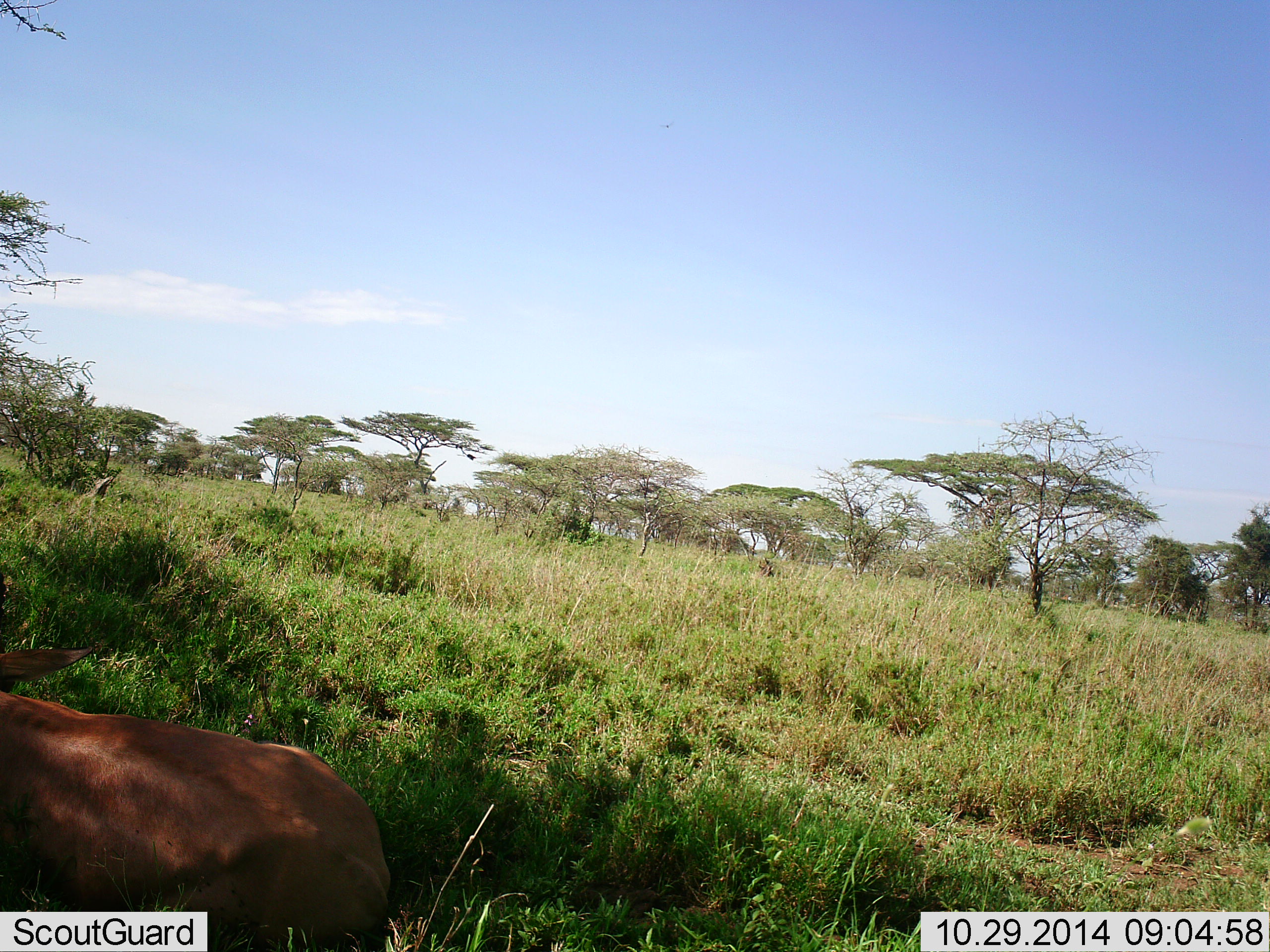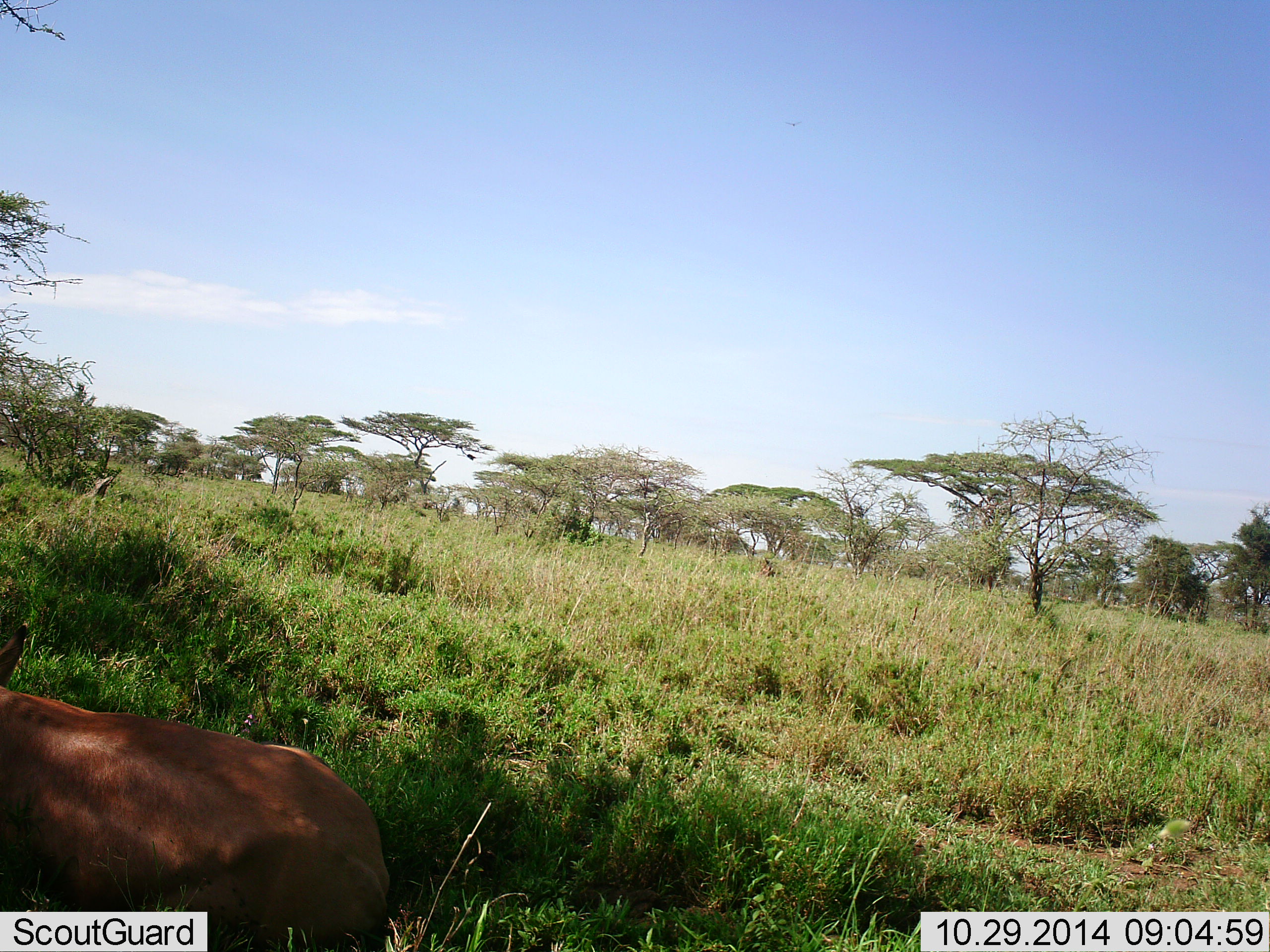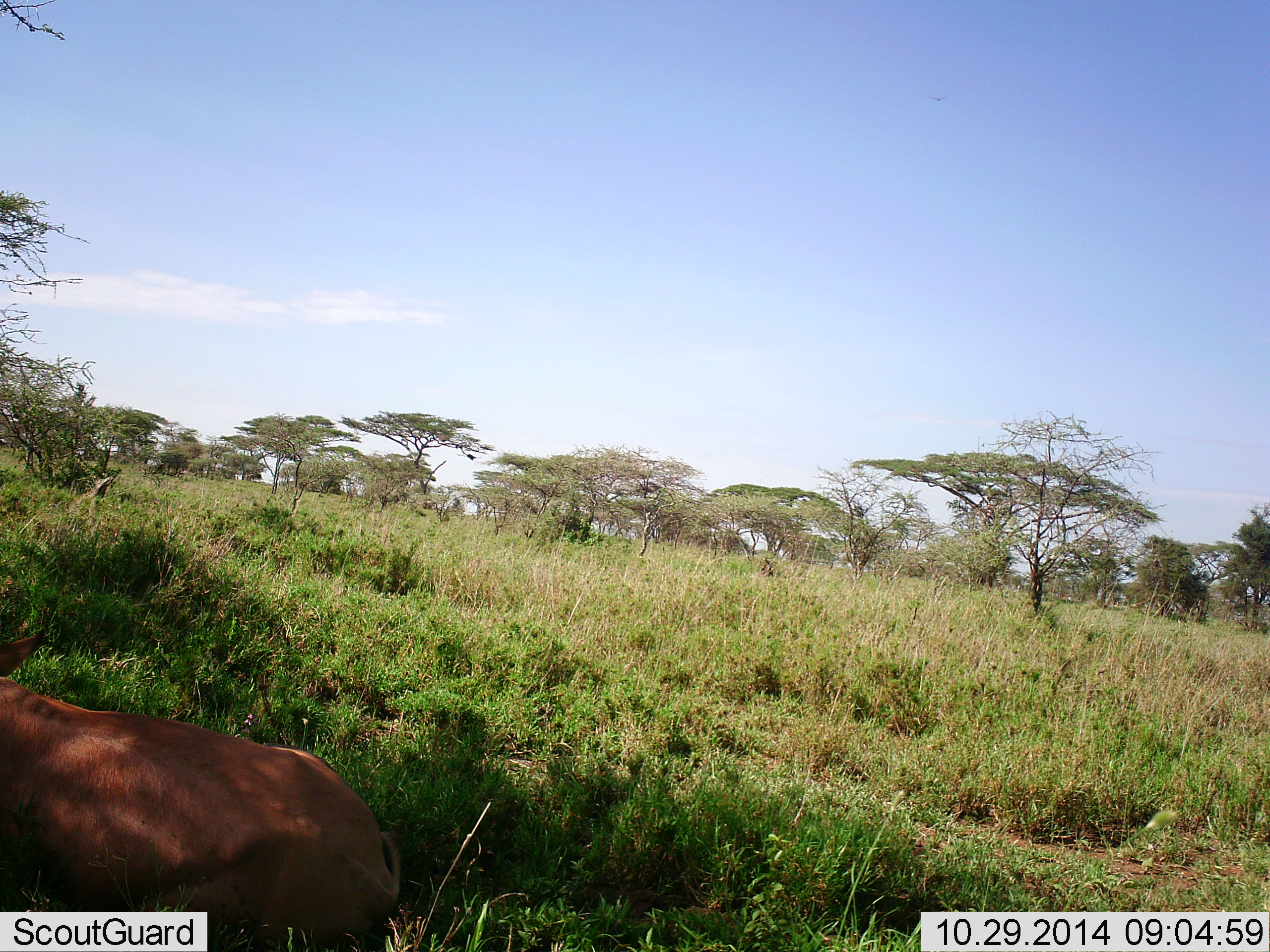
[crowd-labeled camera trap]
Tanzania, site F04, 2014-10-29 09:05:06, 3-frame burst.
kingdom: Animalia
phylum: Chordata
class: Mammalia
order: Artiodactyla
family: Bovidae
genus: Alcelaphus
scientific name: Alcelaphus buselaphus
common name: hartebeest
Hartebeest (Alcelaphus buselaphus), count 1. Behavior (volunteer vote fractions): standing 0%, resting 100%, moving 0%, interacting 0%. Young present (vote fraction): 0%. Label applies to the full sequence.